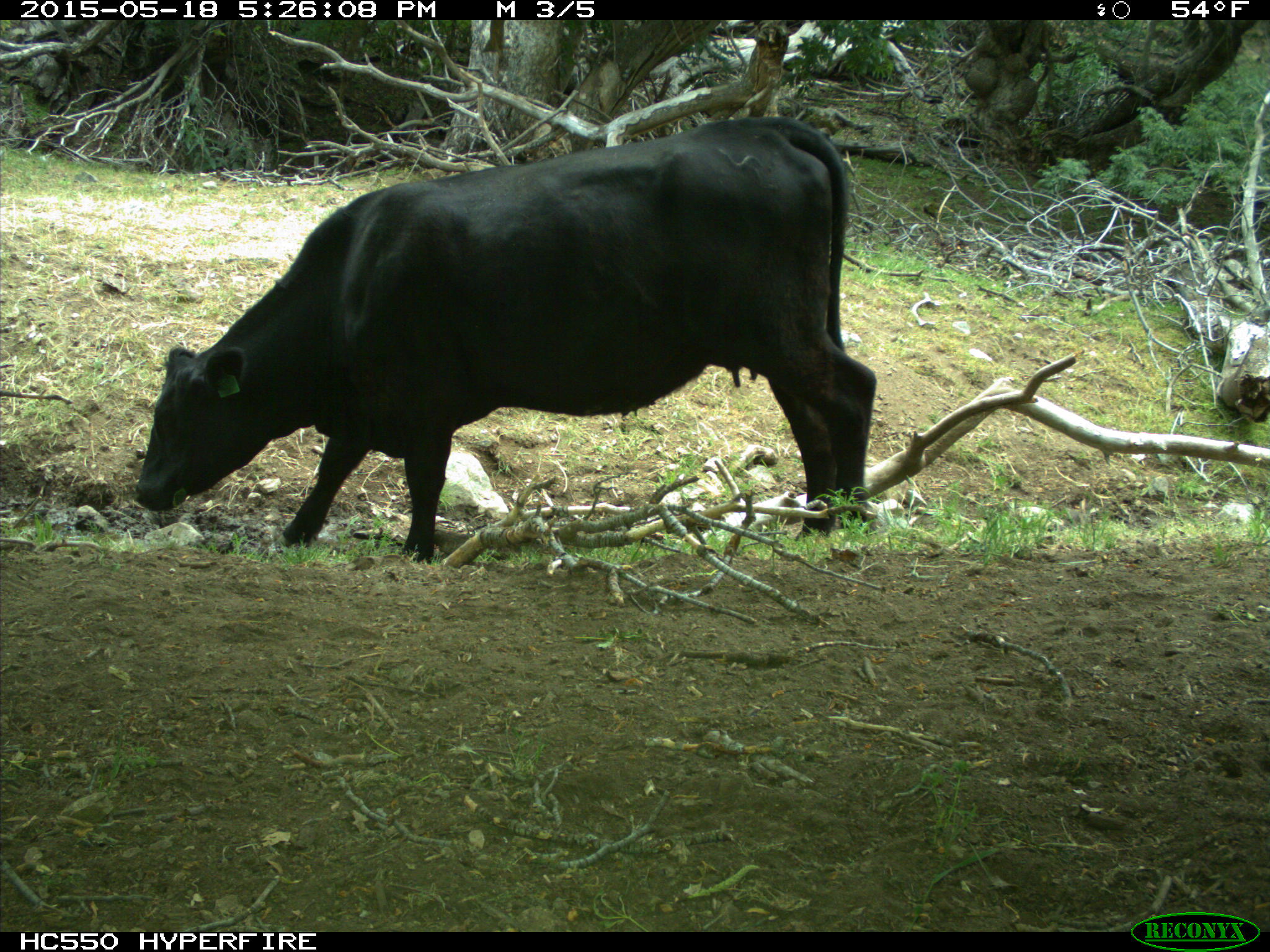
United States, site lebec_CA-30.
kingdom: Animalia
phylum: Chordata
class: Mammalia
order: Artiodactyla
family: Bovidae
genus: Bos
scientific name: Bos taurus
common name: domestic cow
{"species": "Bos taurus (domestic cow)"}